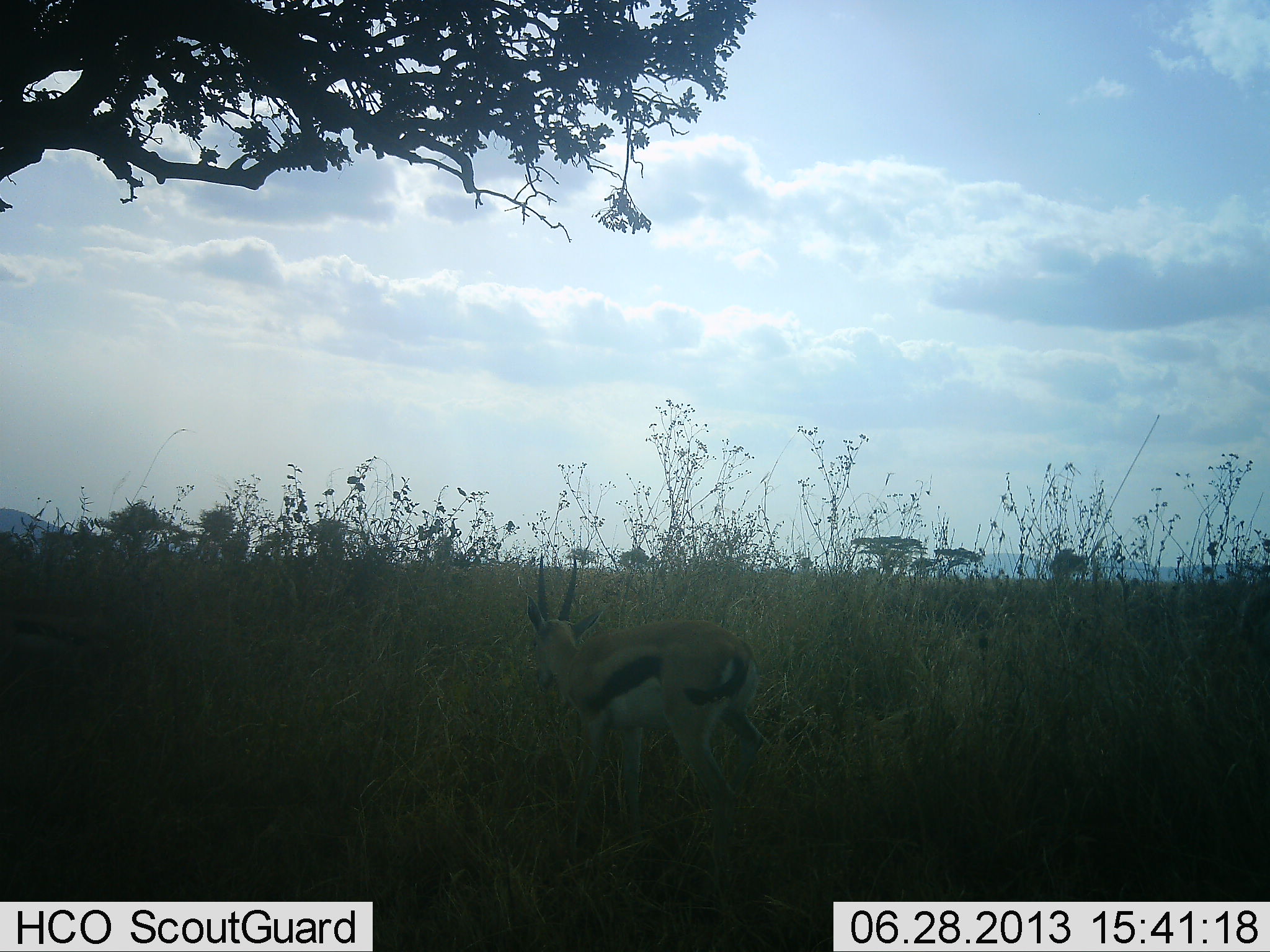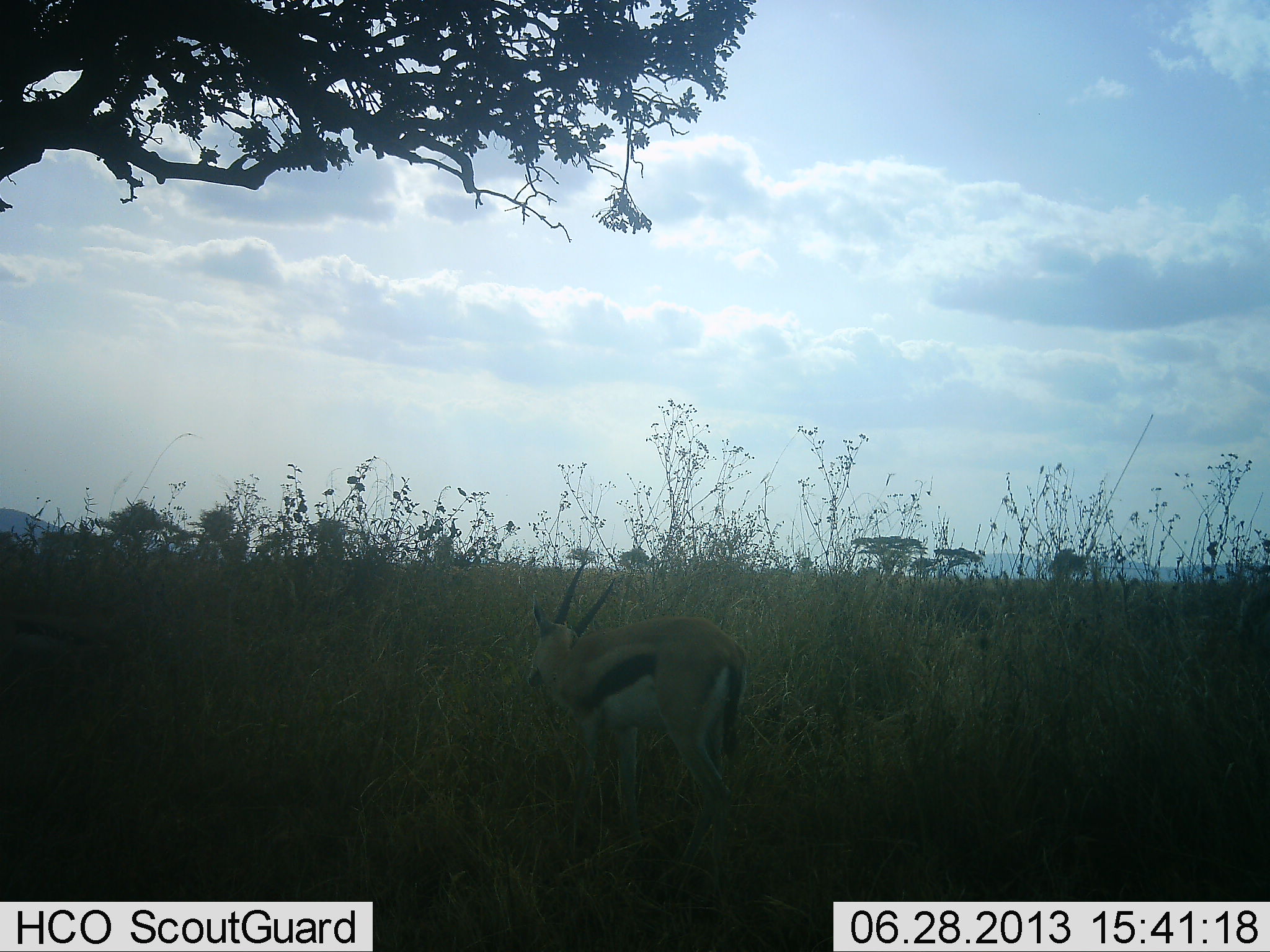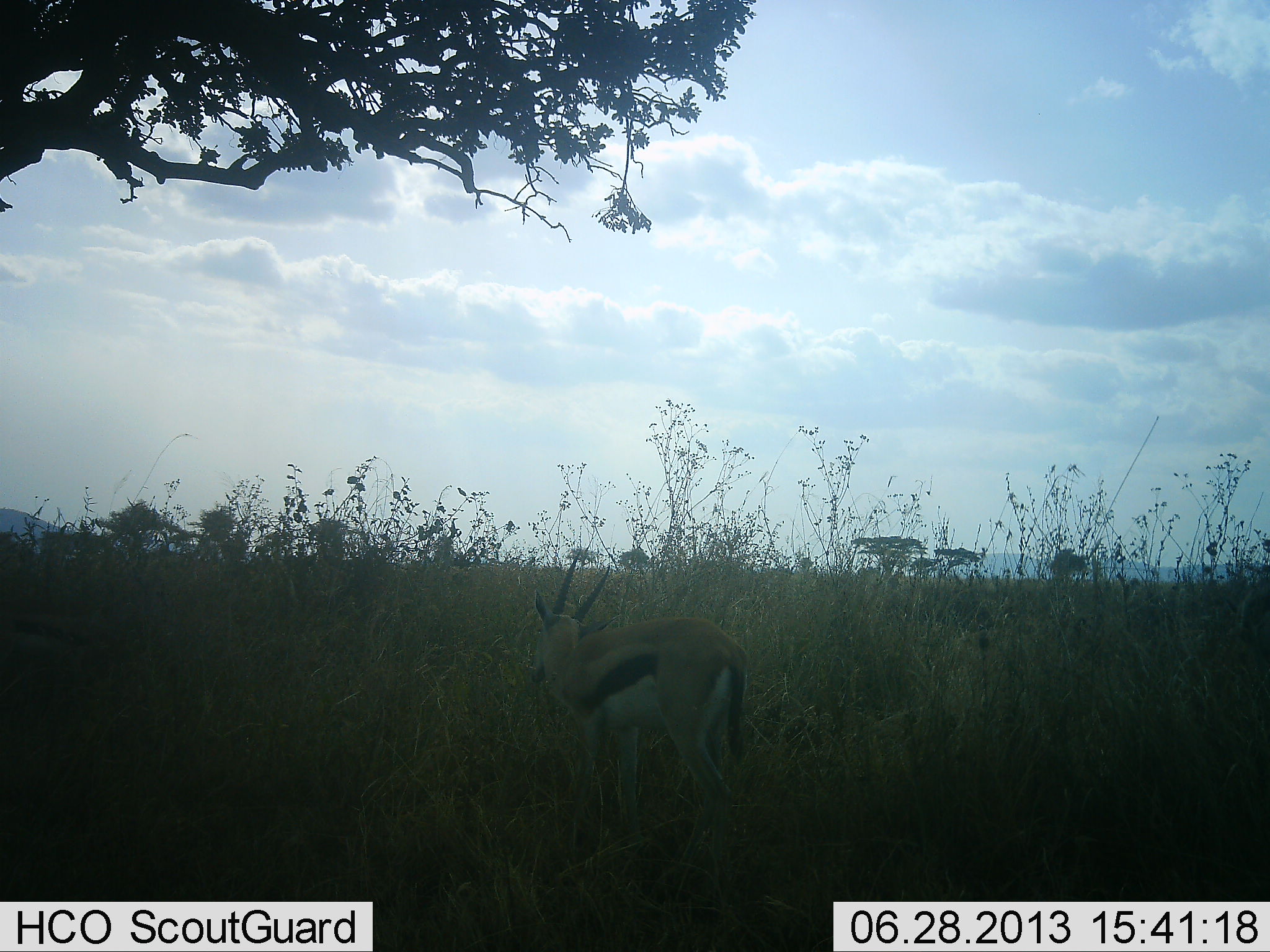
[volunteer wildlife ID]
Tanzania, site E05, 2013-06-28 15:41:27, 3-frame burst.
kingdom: Animalia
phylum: Chordata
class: Mammalia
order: Artiodactyla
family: Bovidae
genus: Eudorcas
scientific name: Eudorcas thomsonii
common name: thomson's gazelle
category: gazellethomsons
Gazellethomsons (thomson's gazelle) (Eudorcas thomsonii), count 1. Behavior (volunteer vote fractions): standing 68%, resting 0%, moving 0%, interacting 0%. Young present (vote fraction): 0%. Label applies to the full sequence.